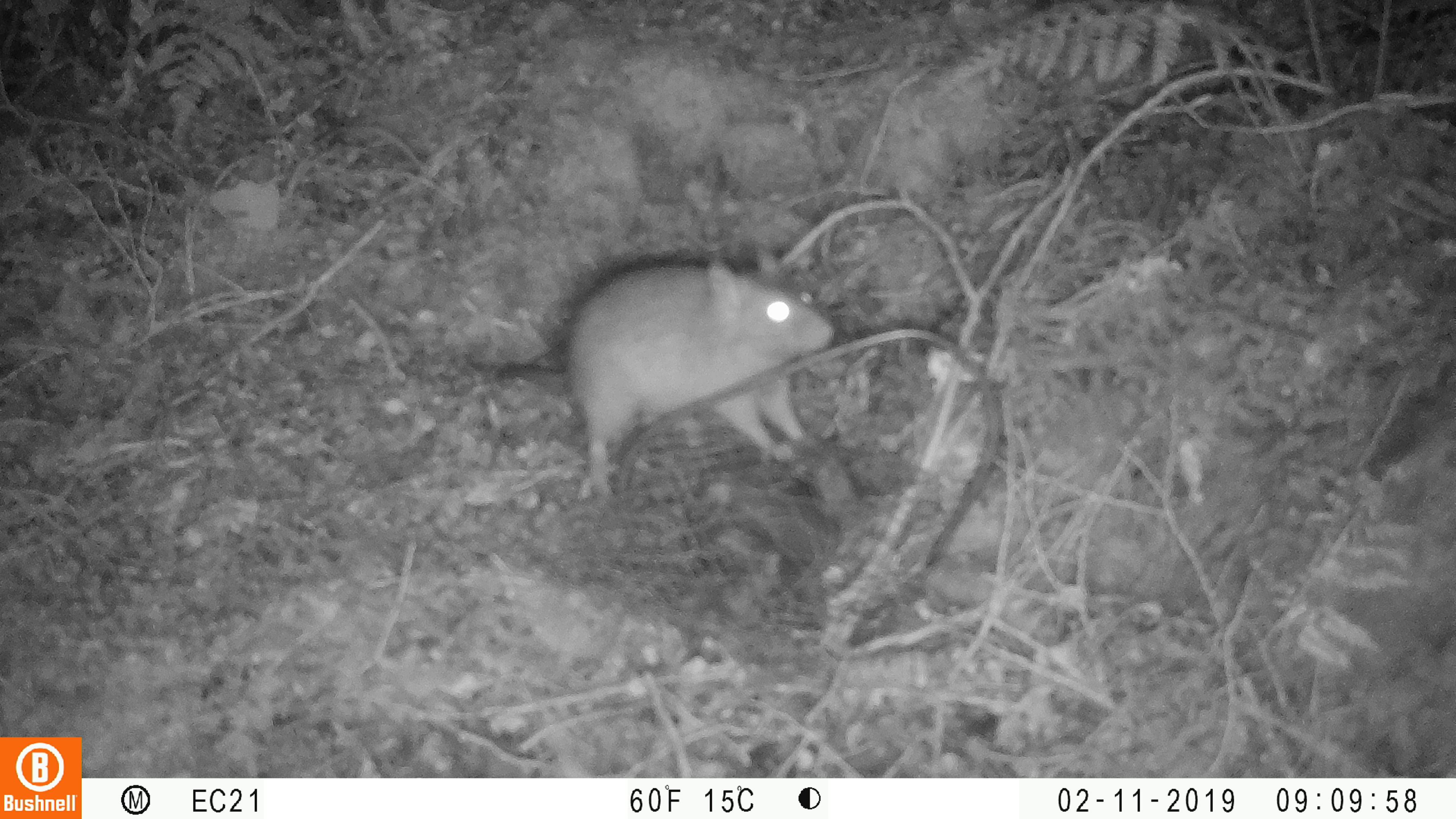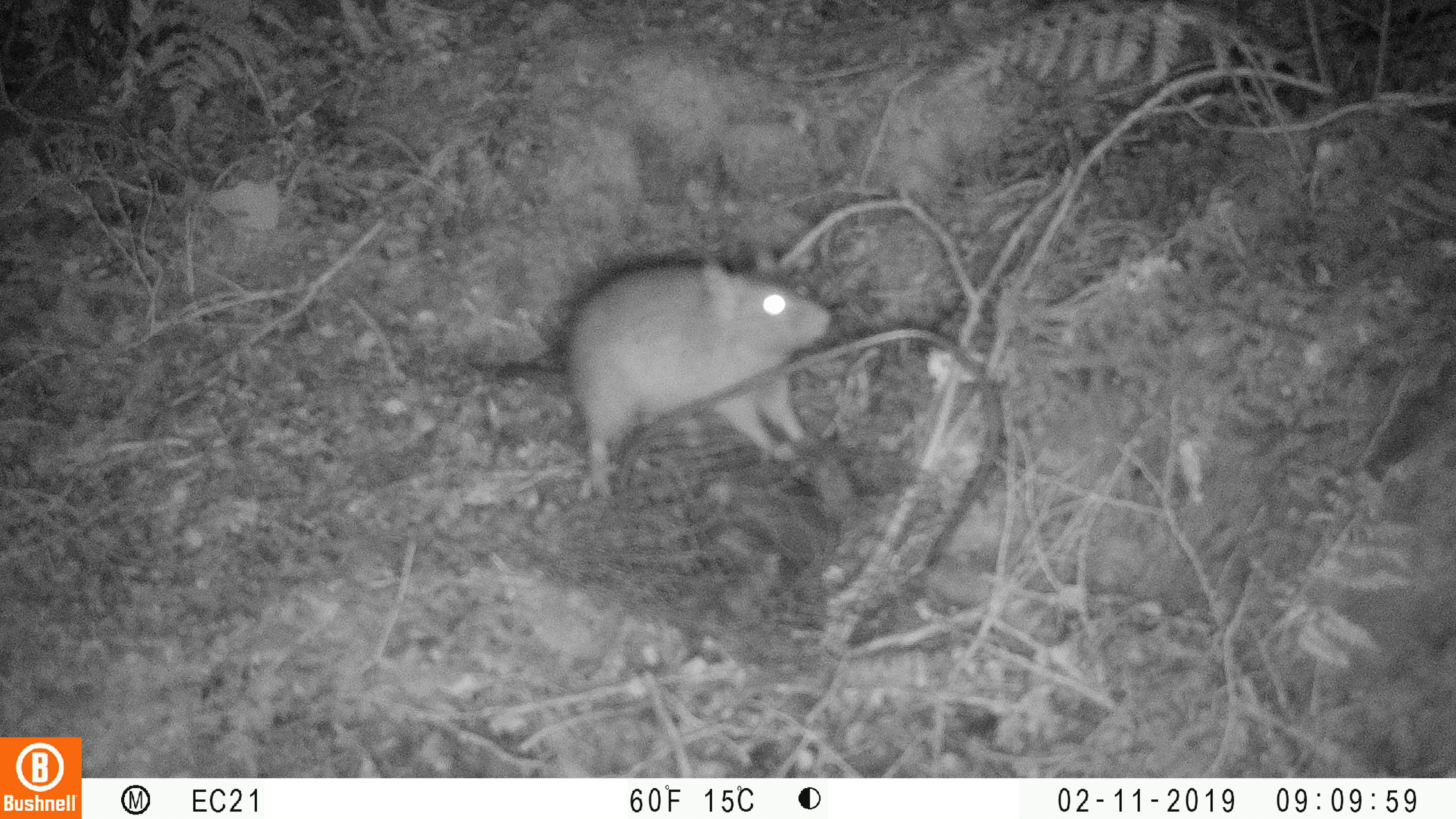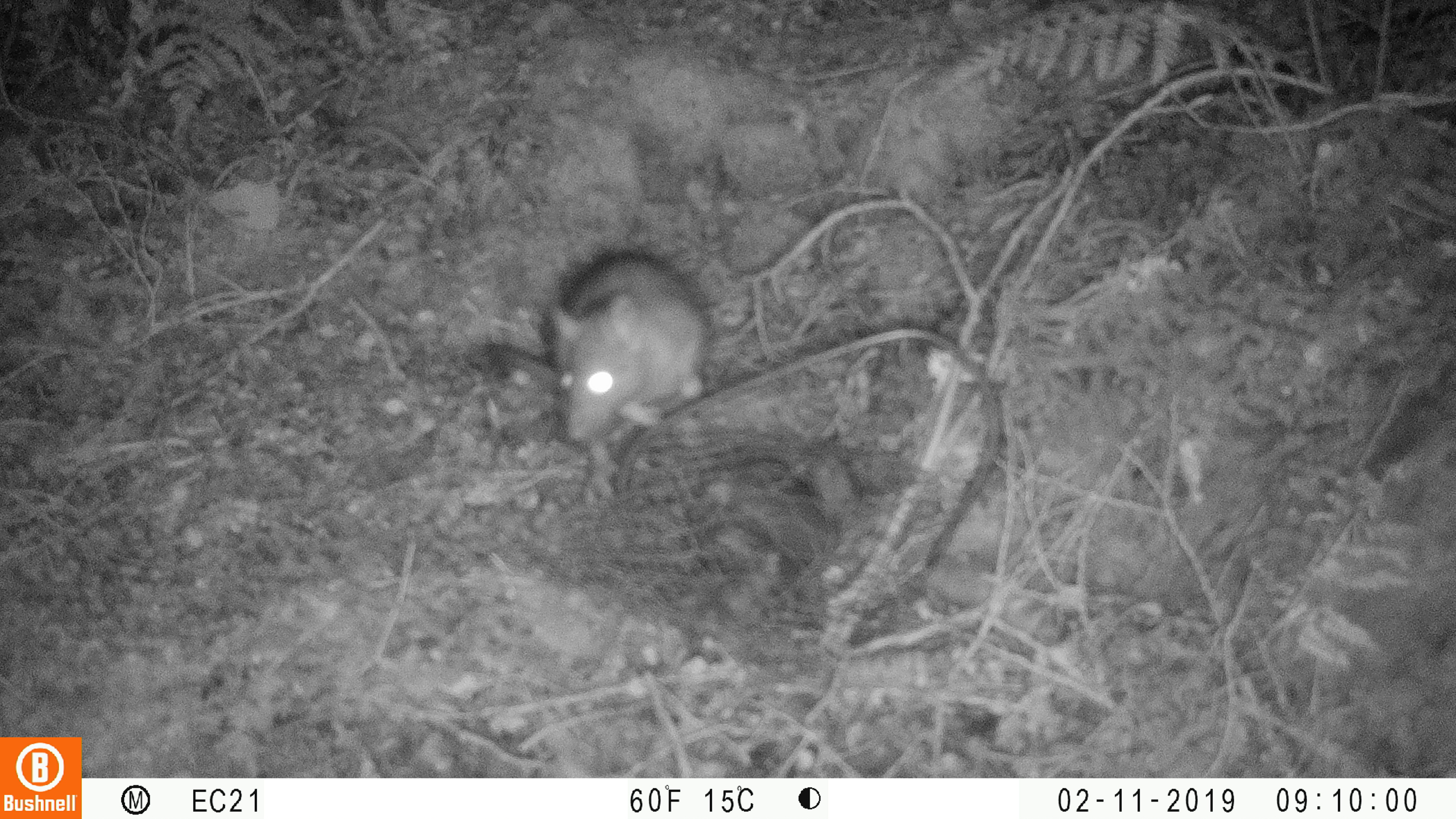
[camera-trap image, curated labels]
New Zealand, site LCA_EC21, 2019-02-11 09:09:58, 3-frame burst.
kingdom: Animalia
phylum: Chordata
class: Mammalia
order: Rodentia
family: Muridae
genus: Rattus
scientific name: Rattus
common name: rat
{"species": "rat (Rattus)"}